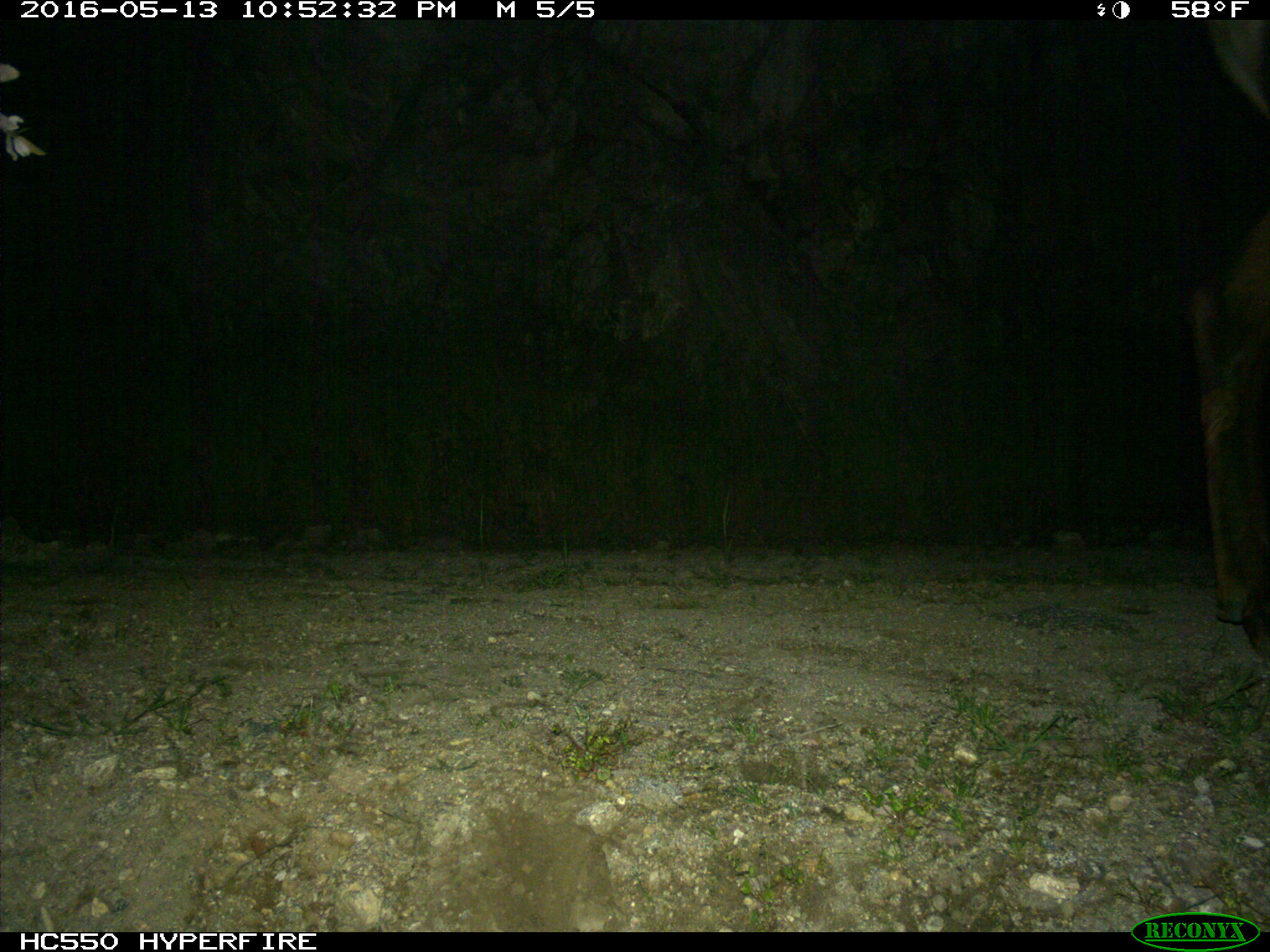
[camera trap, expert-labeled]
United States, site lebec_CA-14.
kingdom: Animalia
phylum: Chordata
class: Mammalia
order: Artiodactyla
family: Cervidae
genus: Cervus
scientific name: Cervus canadensis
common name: elk